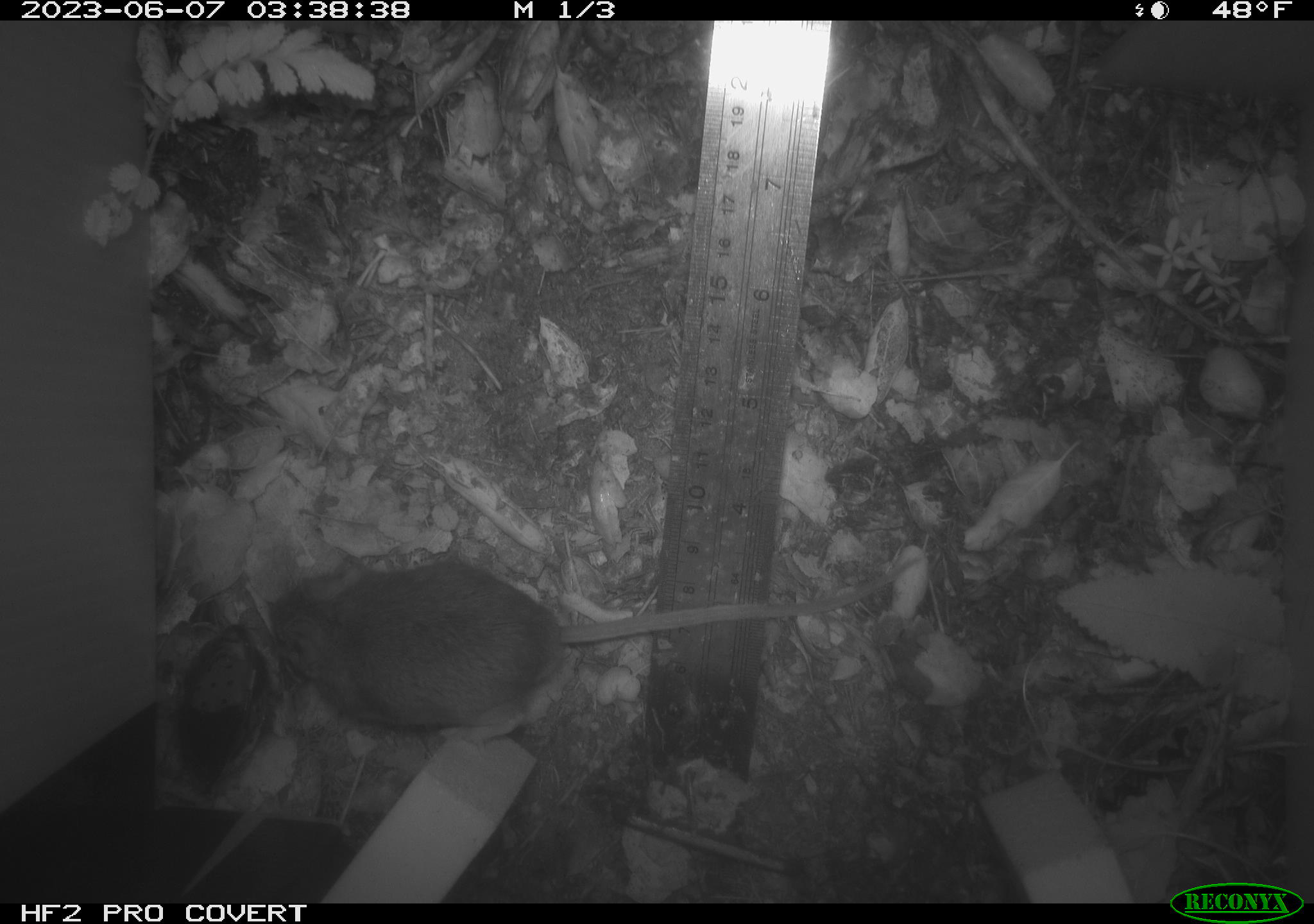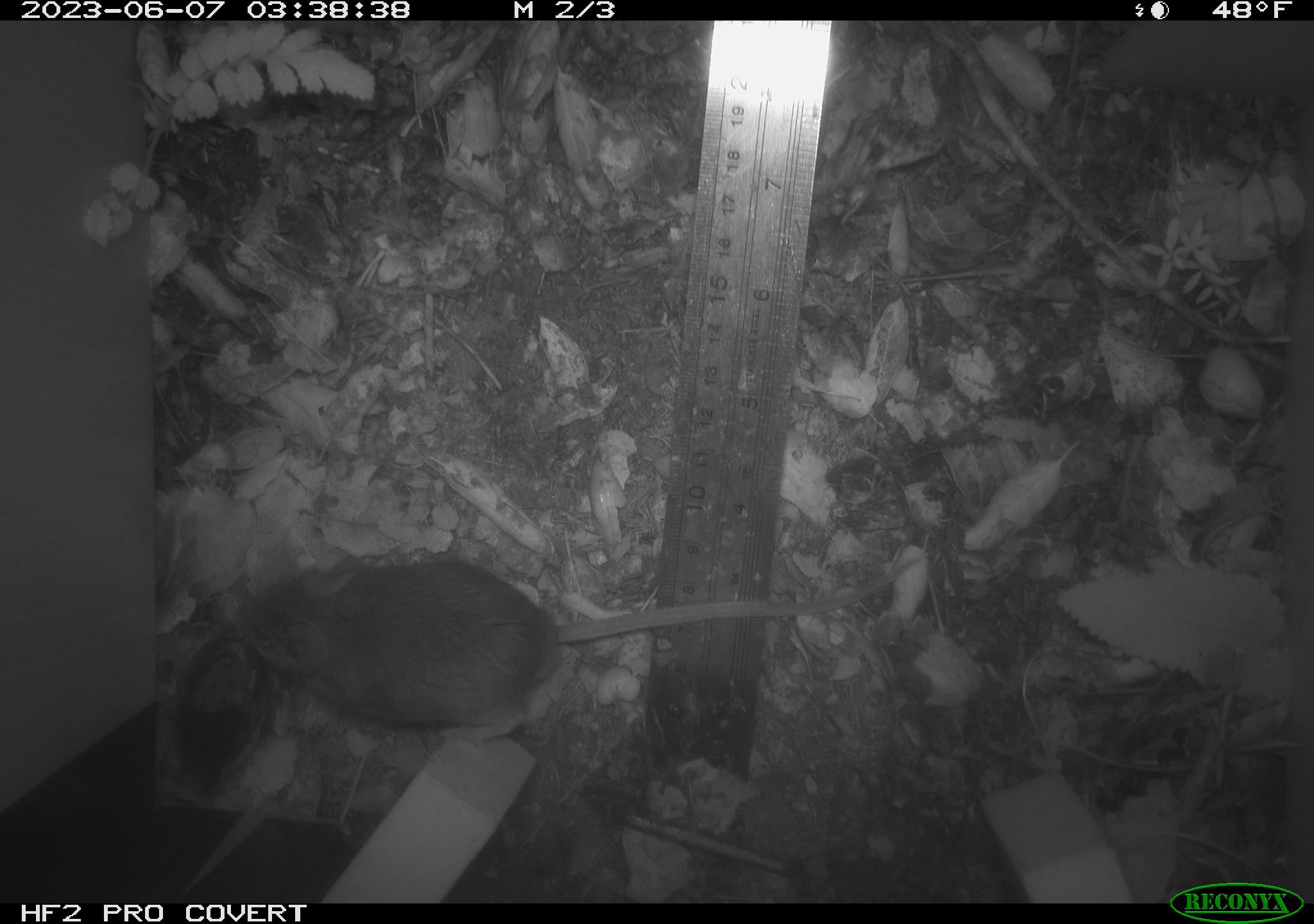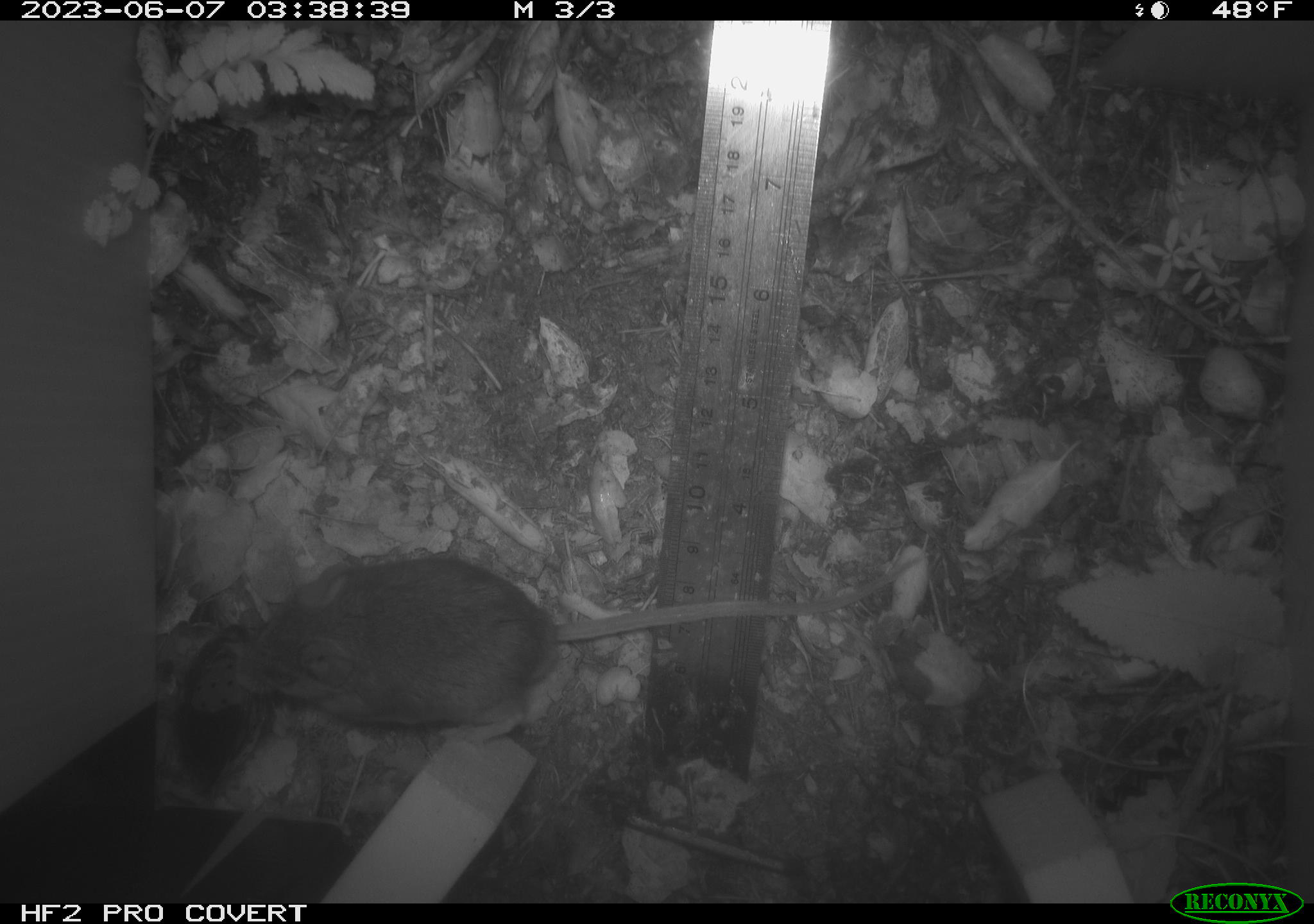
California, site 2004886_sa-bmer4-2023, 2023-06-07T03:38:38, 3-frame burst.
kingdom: Animalia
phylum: Chordata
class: Mammalia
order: Rodentia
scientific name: Rodentia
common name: mouse species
Mouse species (Rodentia).